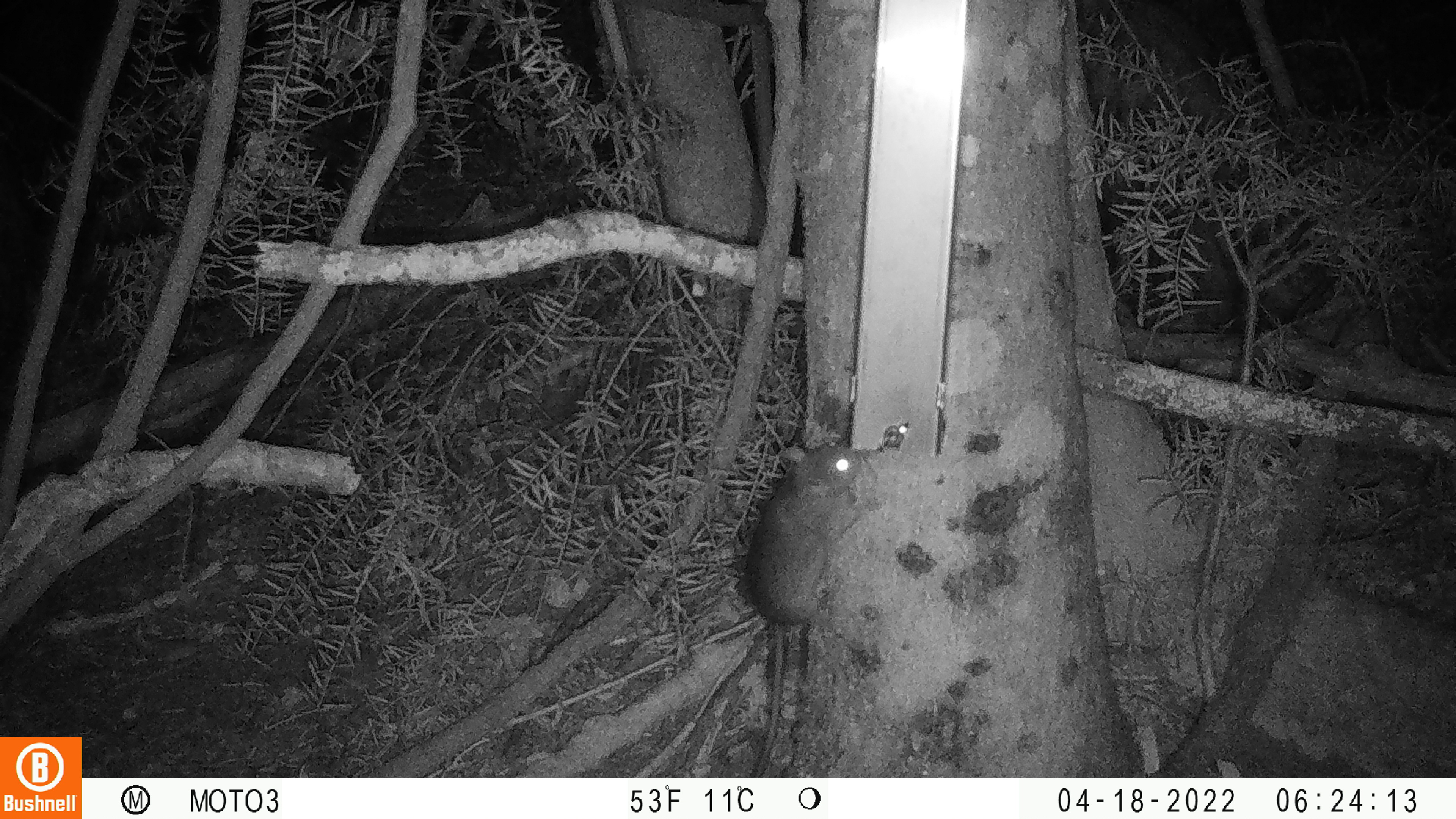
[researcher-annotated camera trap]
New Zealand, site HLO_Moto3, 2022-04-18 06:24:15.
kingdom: Animalia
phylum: Chordata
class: Mammalia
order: Rodentia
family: Muridae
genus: Rattus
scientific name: Rattus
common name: rat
Rat (Rattus).